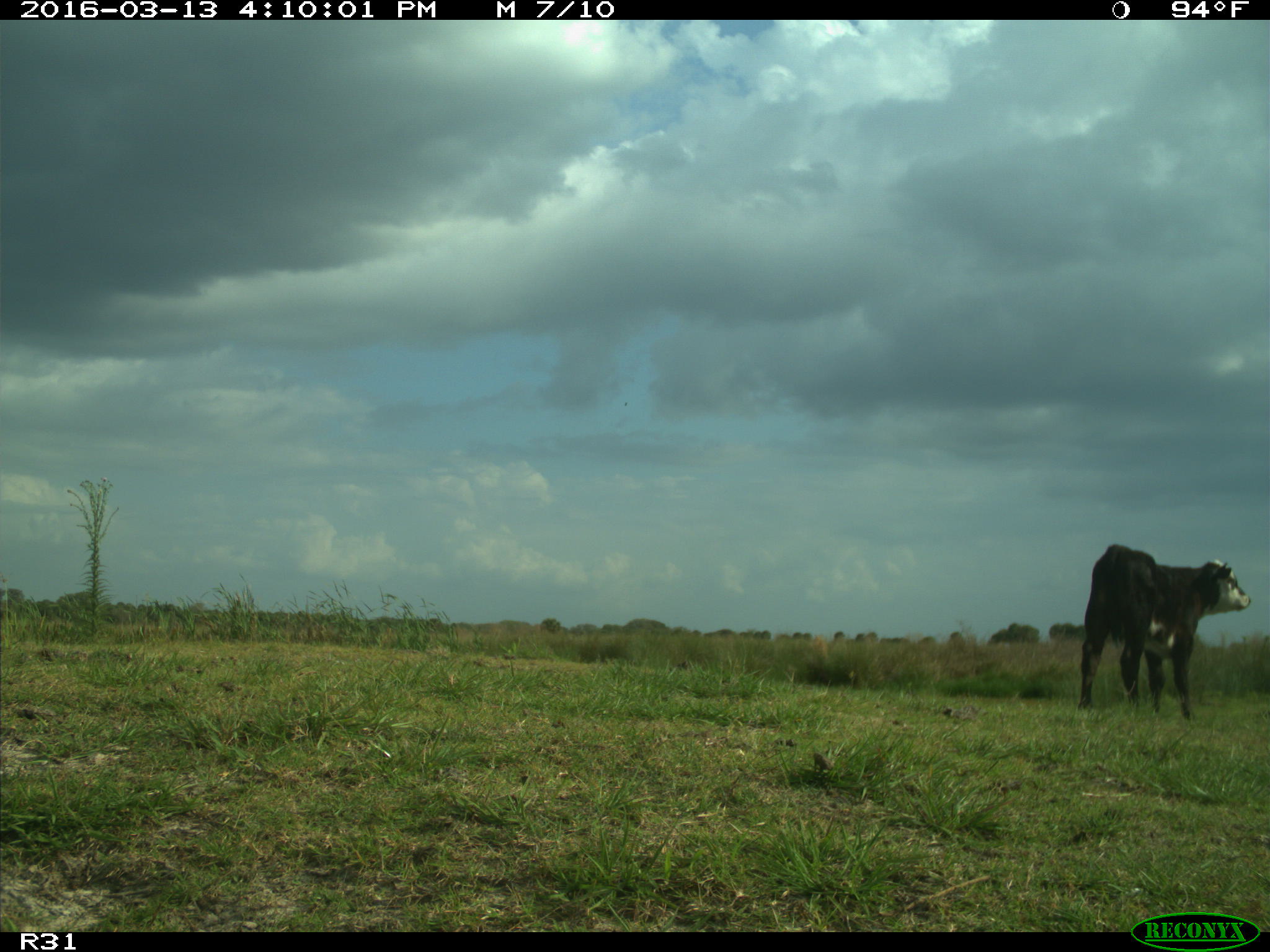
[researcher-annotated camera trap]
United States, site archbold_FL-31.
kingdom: Animalia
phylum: Chordata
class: Mammalia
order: Artiodactyla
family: Bovidae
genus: Bos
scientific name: Bos taurus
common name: domestic cow